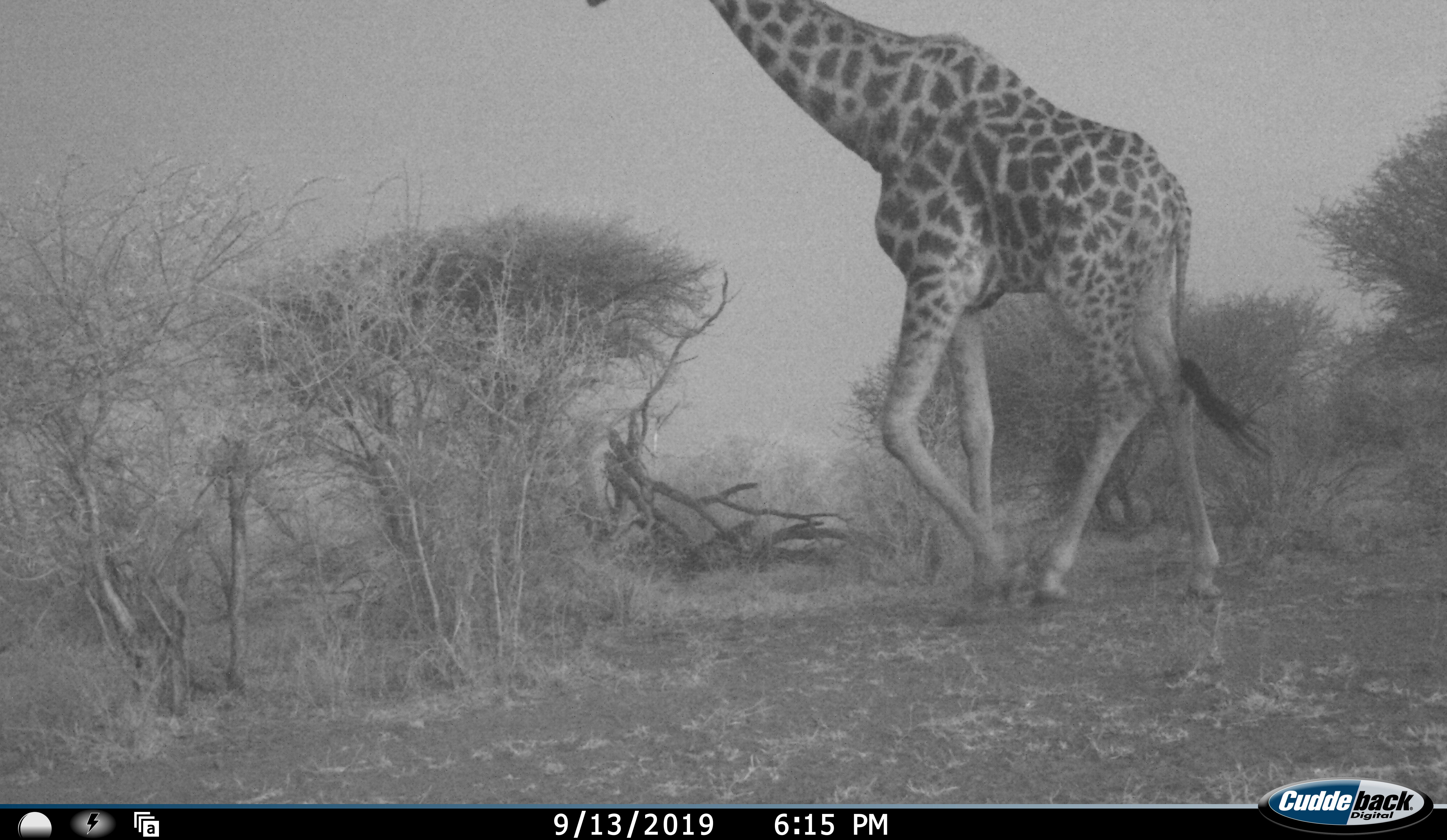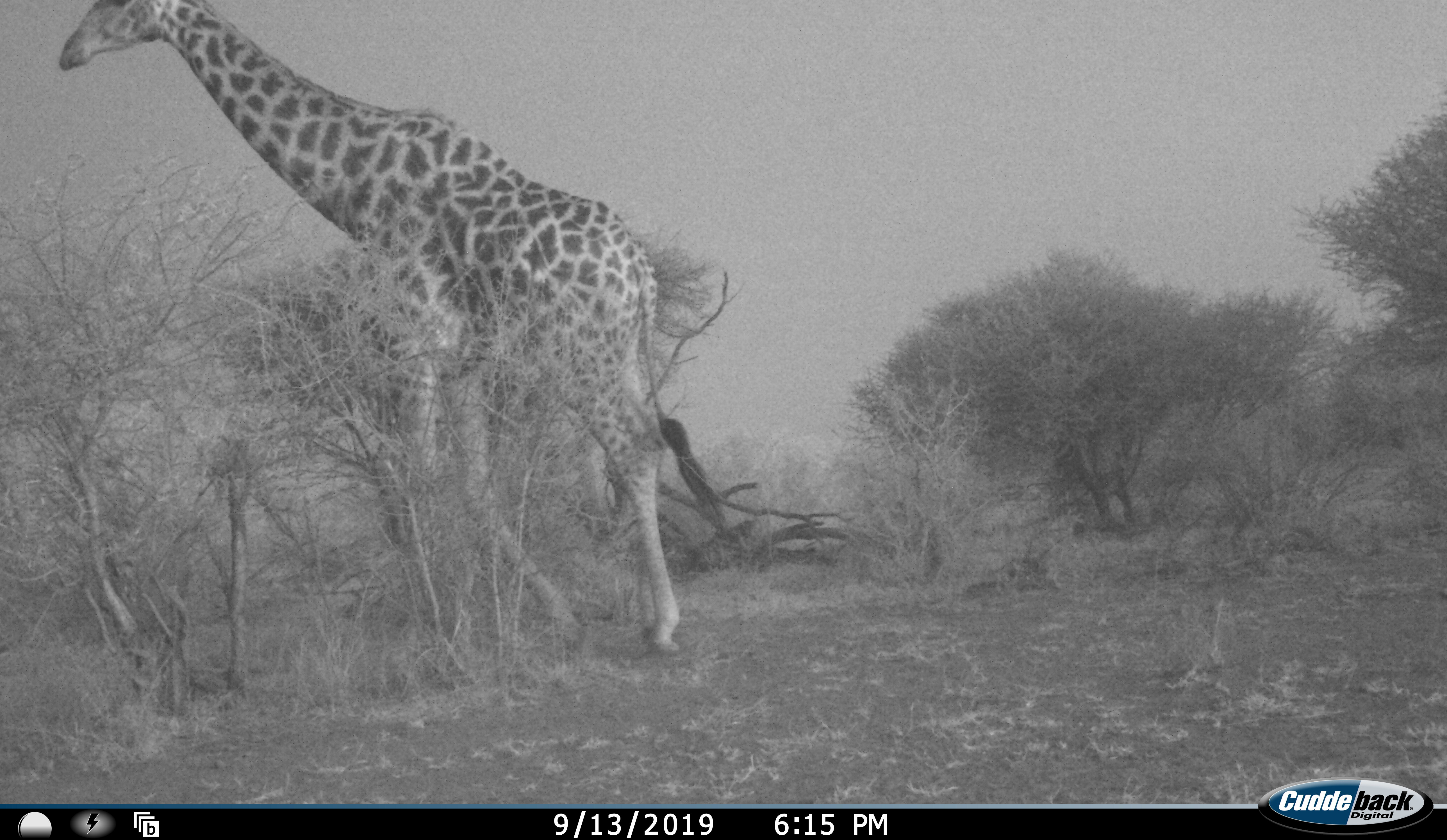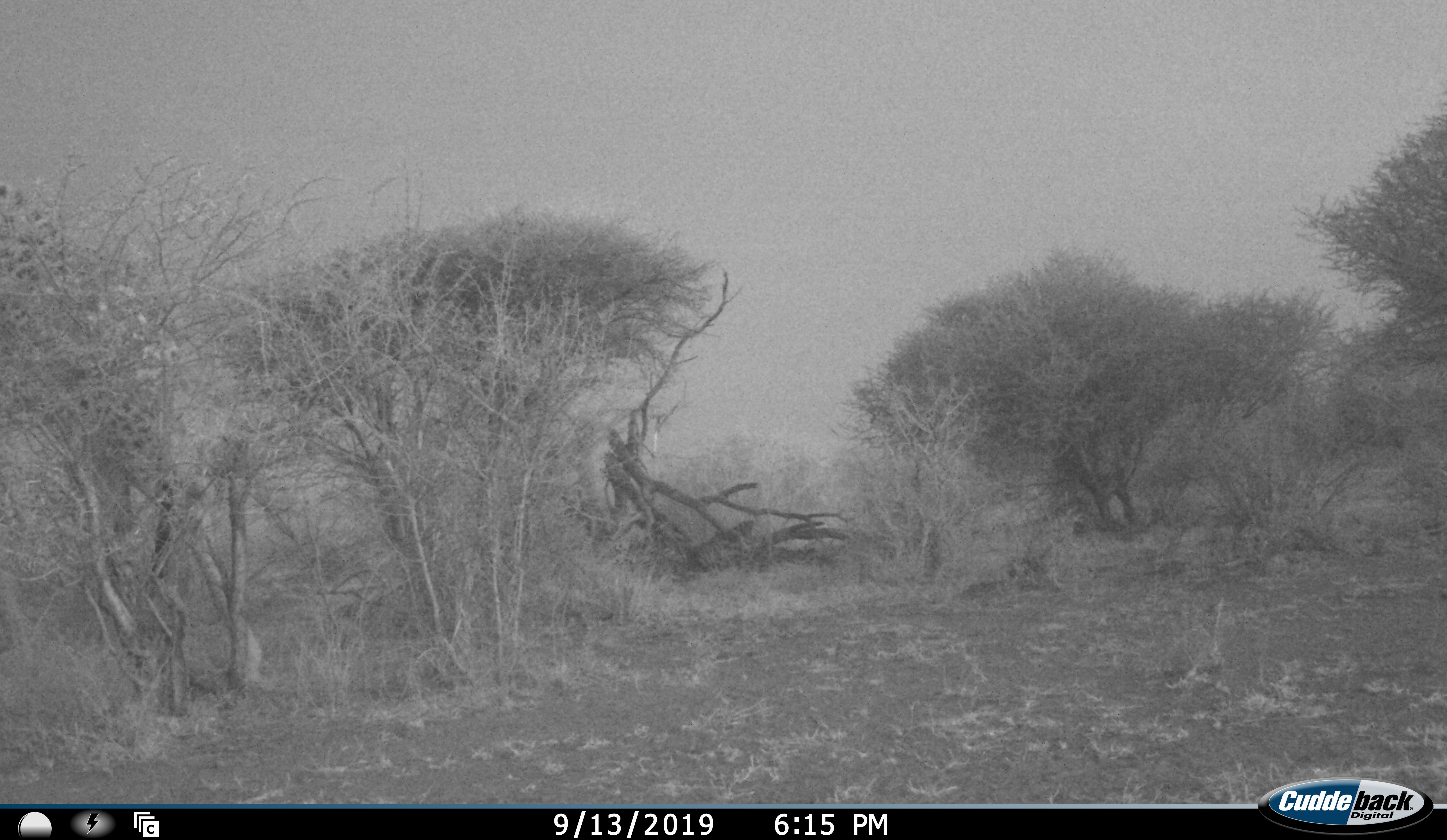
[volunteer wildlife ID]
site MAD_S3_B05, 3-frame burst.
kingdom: Animalia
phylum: Chordata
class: Mammalia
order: Artiodactyla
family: Giraffidae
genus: Giraffa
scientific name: Giraffa camelopardalis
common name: giraffe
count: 1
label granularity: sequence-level